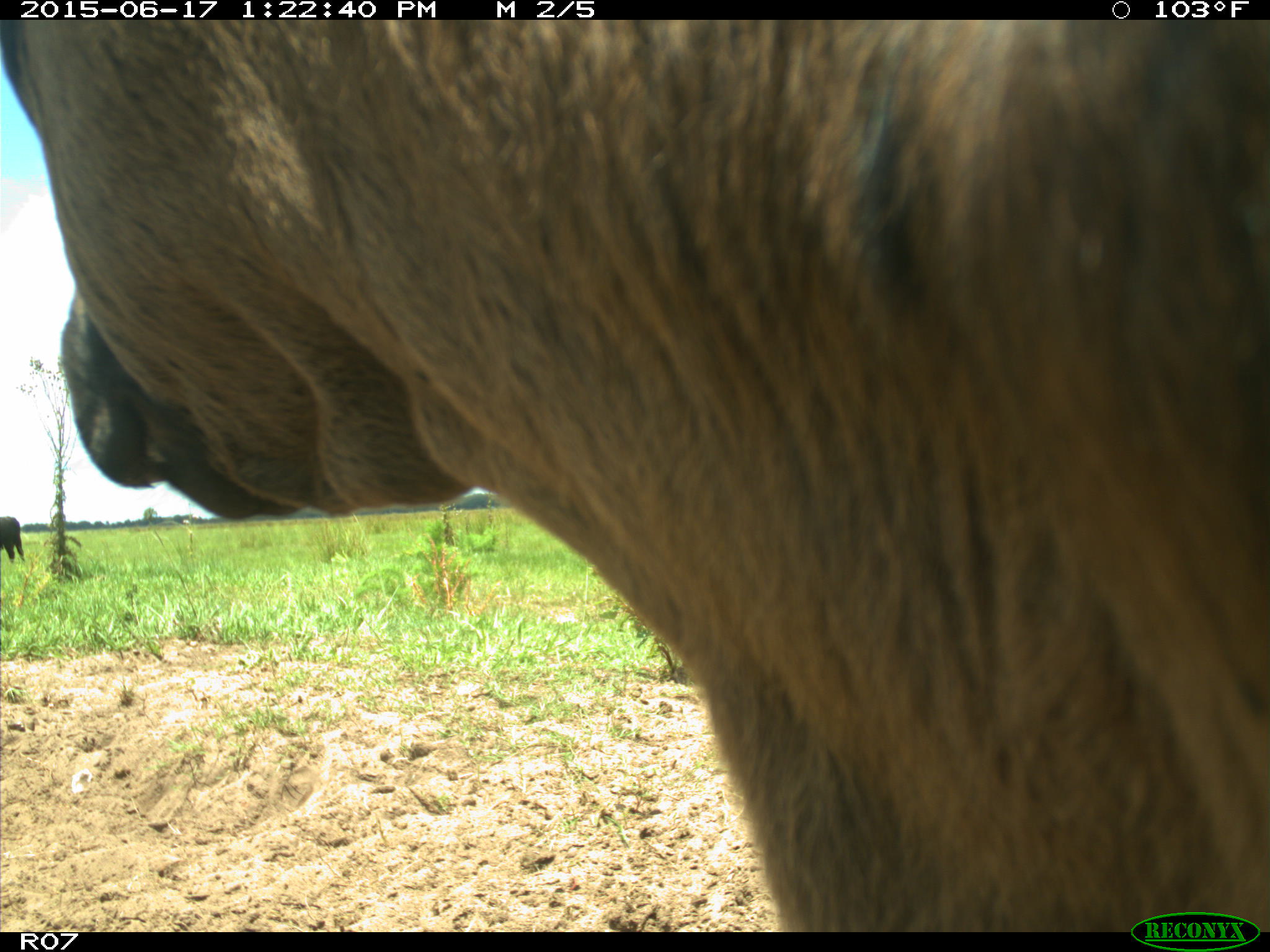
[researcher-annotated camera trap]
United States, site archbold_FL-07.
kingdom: Animalia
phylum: Chordata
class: Mammalia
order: Artiodactyla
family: Bovidae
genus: Bos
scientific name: Bos taurus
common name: domestic cow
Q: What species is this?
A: Bos taurus (domestic cow).